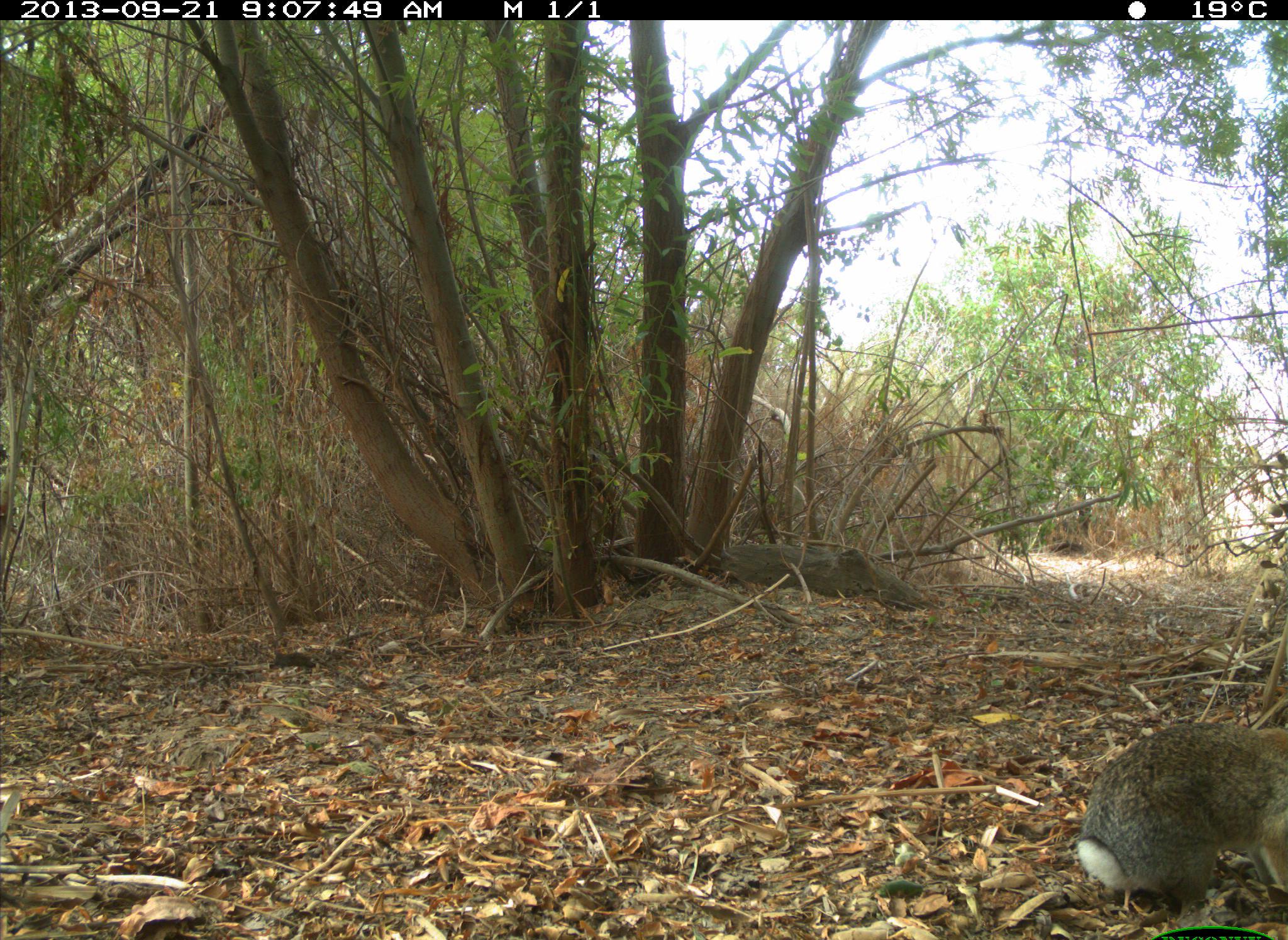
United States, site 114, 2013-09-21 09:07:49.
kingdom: Animalia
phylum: Chordata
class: Mammalia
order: Lagomorpha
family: Leporidae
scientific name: Leporidae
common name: rabbits and hares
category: rabbit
Rabbit (rabbits and hares) (Leporidae).